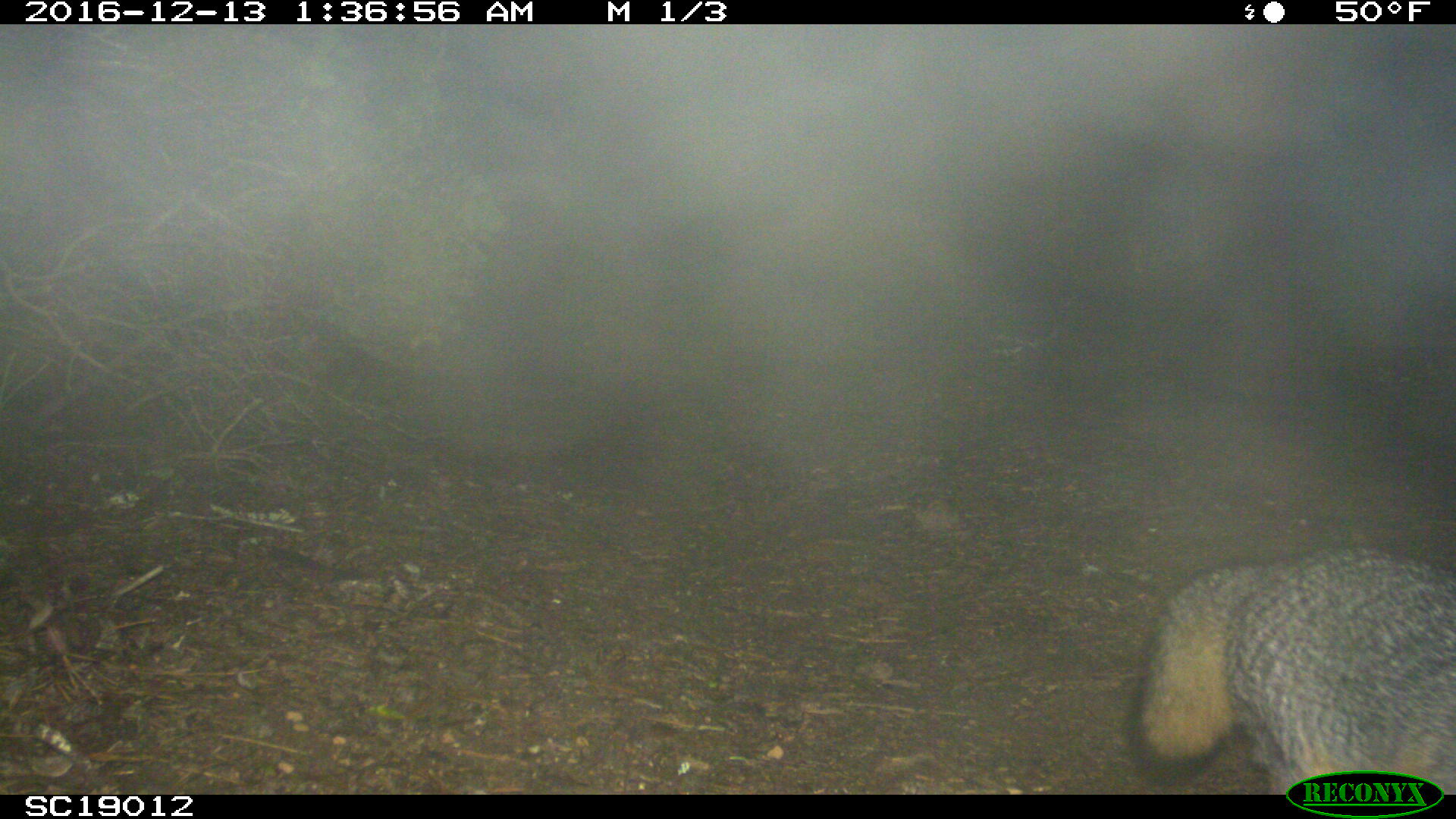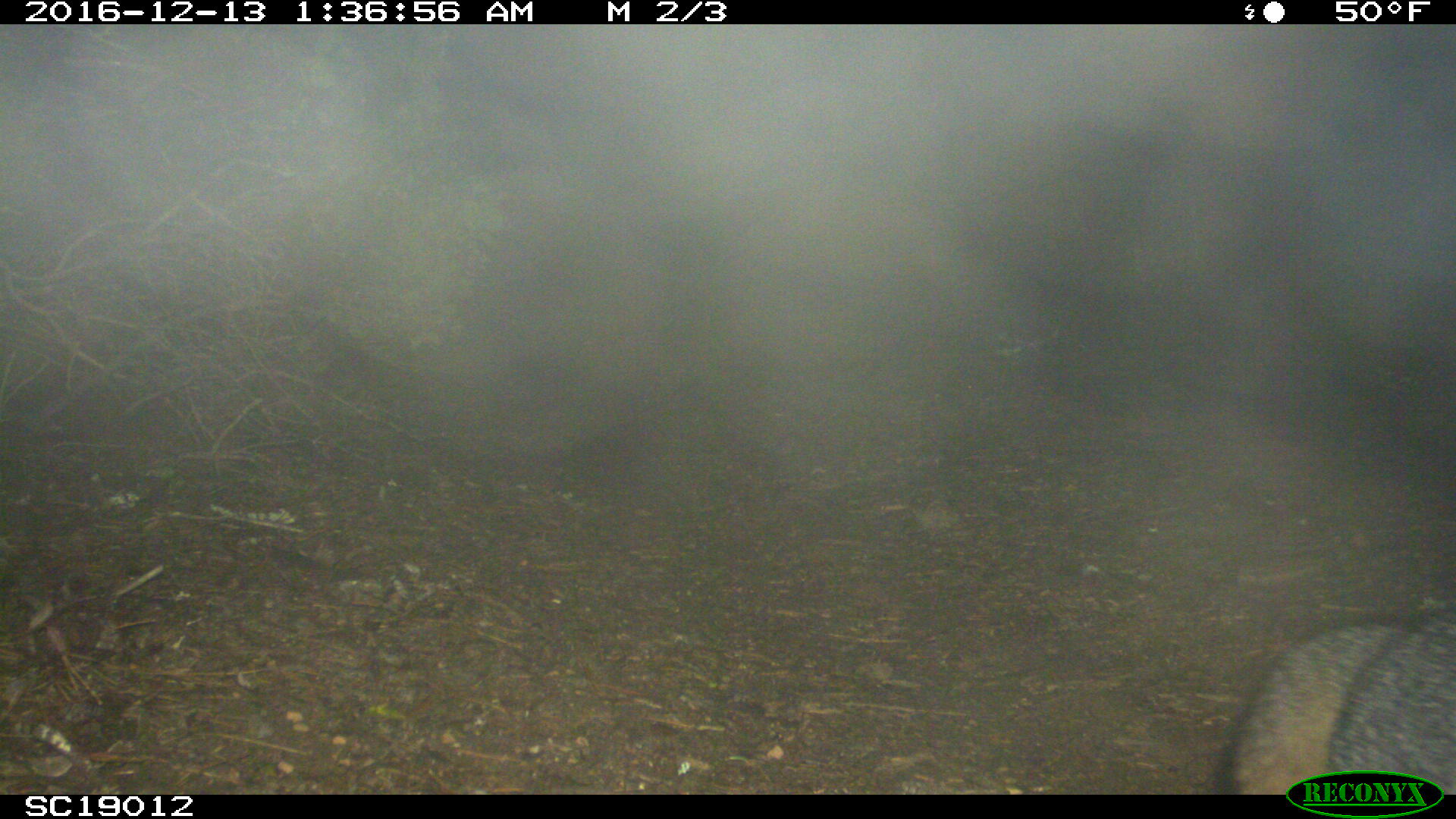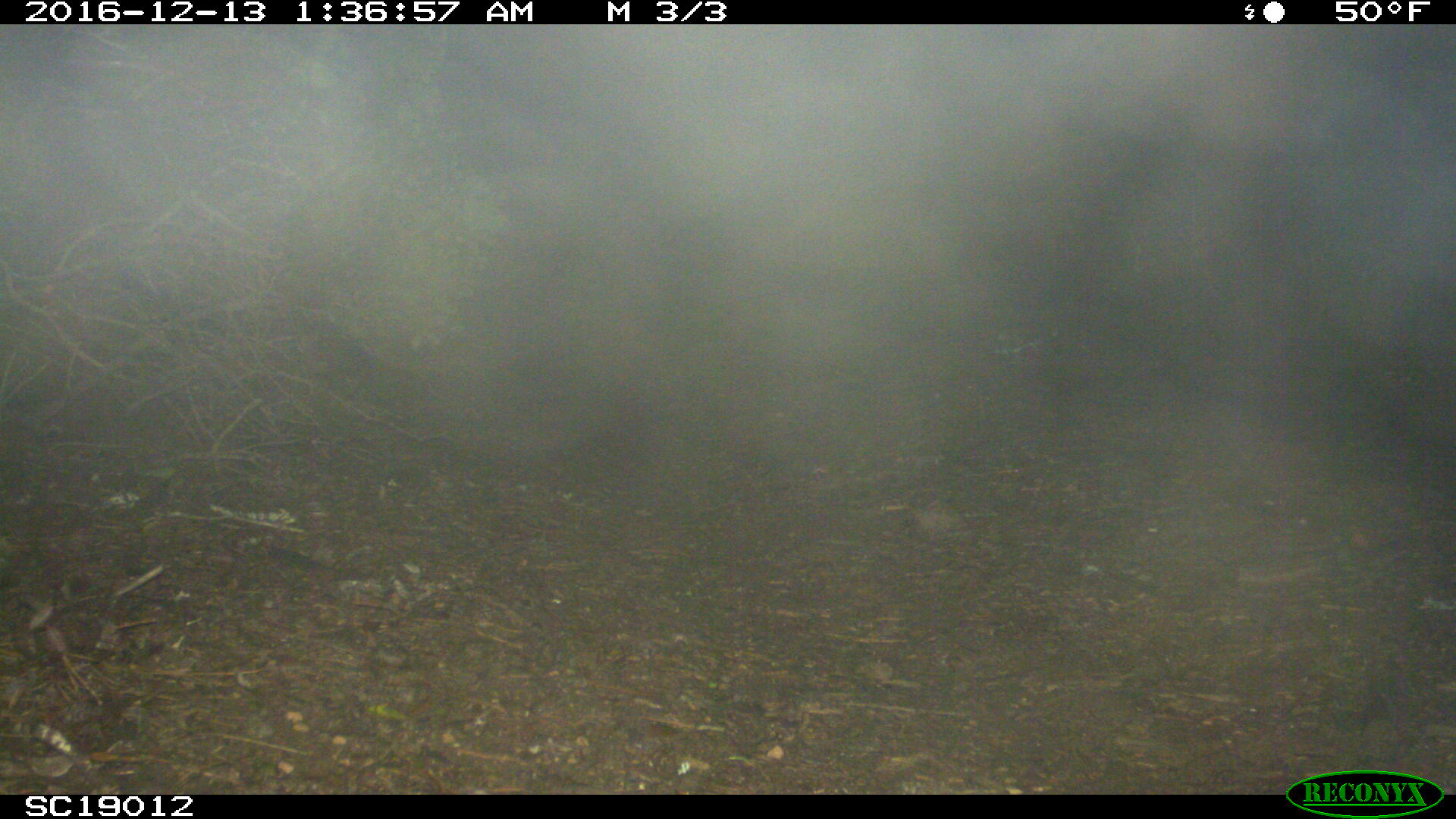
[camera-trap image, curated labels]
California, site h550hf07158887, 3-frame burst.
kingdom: Animalia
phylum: Chordata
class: Mammalia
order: Carnivora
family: Canidae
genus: Urocyon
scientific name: Urocyon littoralis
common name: island fox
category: fox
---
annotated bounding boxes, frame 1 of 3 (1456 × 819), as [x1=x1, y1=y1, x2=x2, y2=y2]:
fox: [x1=1130, y1=548, x2=1455, y2=795]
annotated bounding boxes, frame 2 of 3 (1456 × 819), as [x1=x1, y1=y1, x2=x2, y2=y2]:
fox: [x1=1214, y1=594, x2=1455, y2=793]